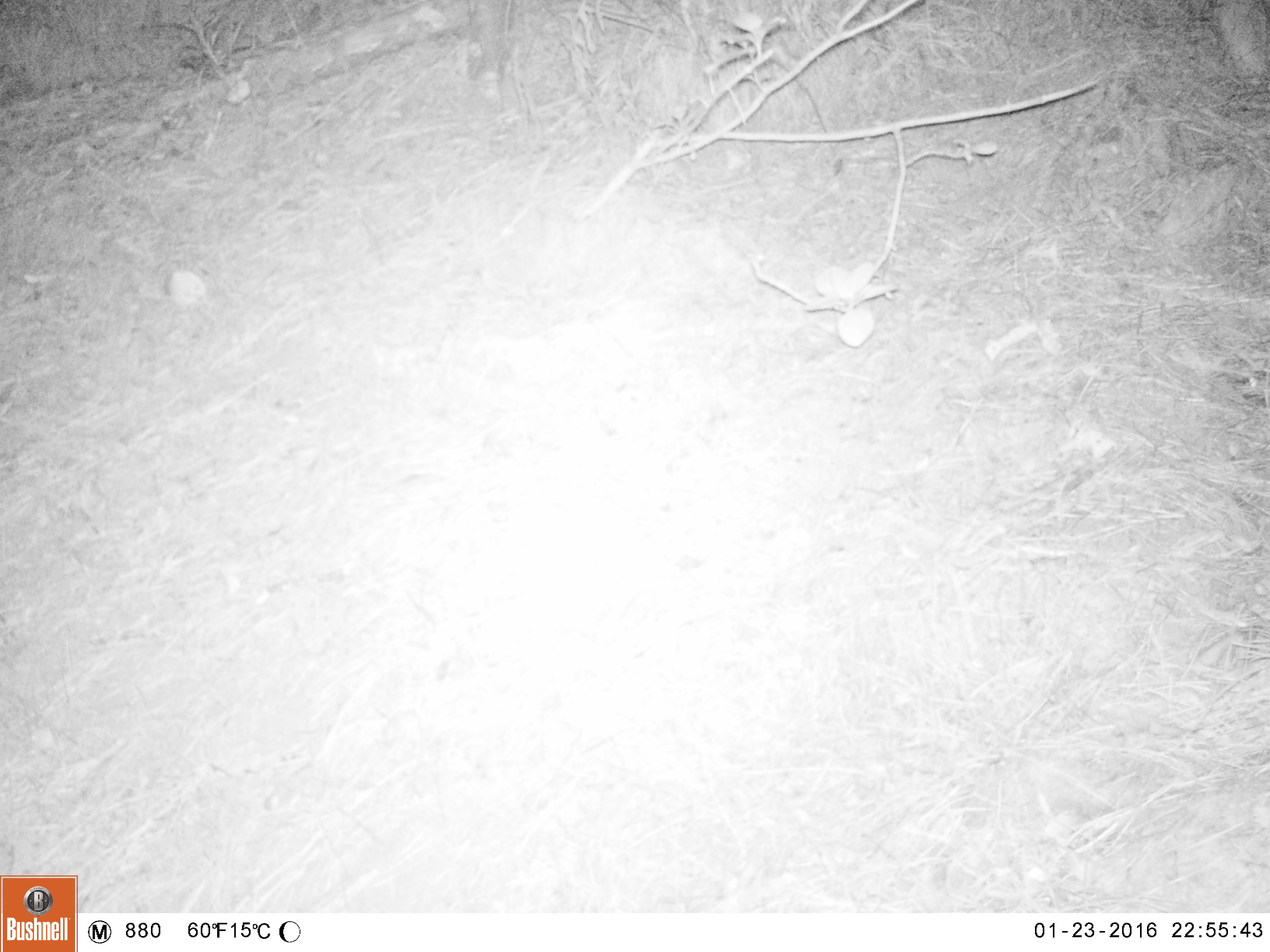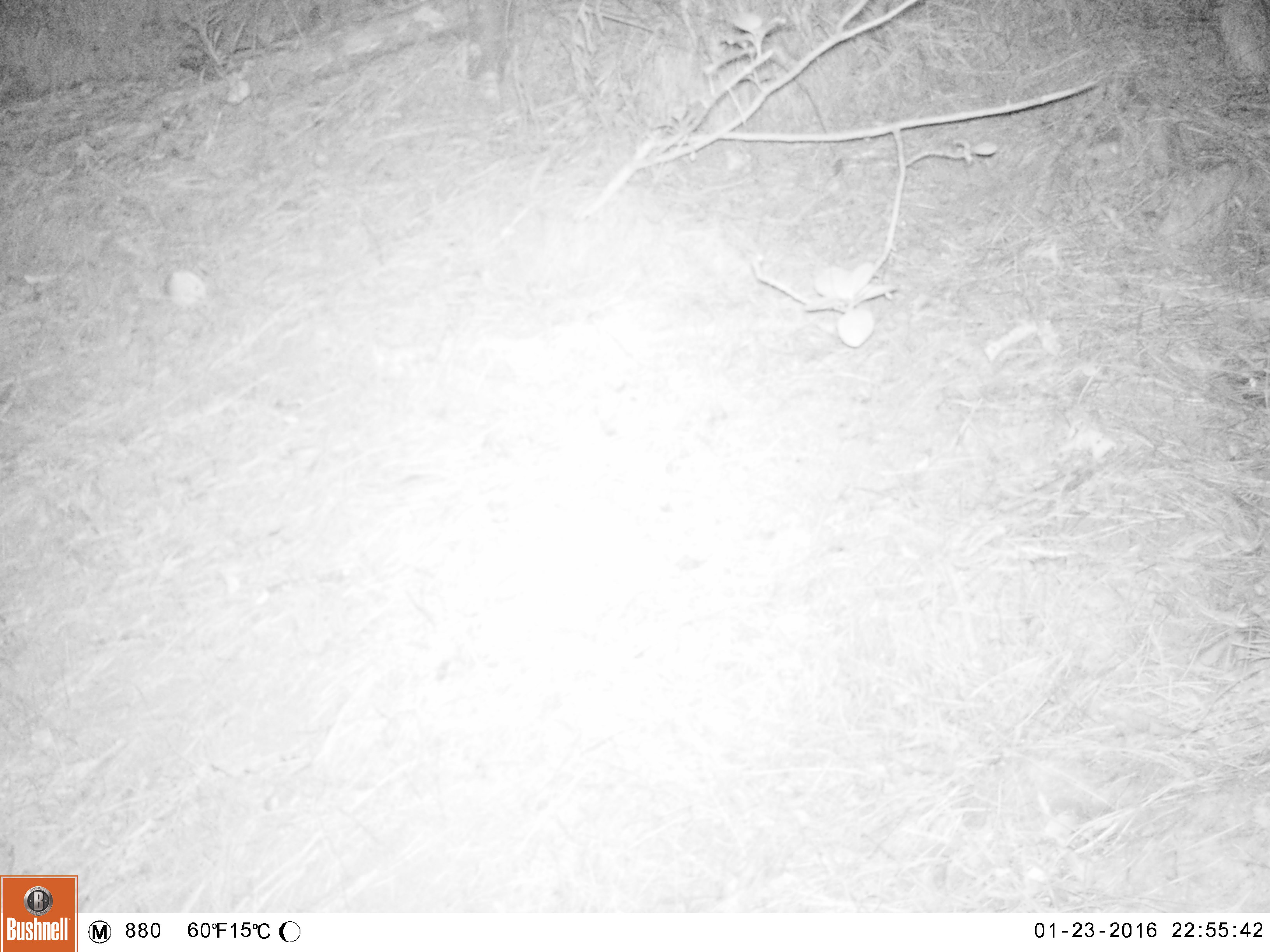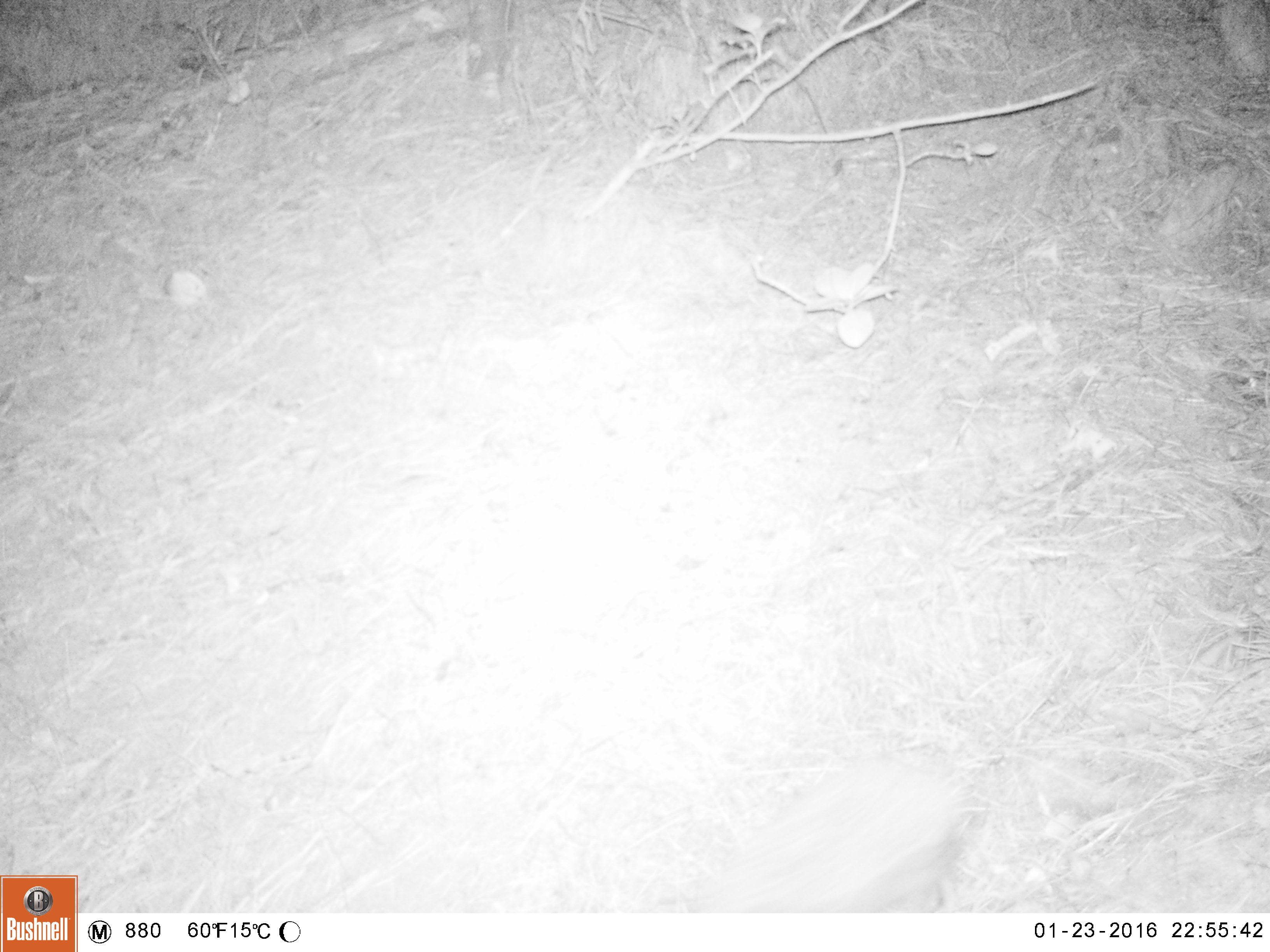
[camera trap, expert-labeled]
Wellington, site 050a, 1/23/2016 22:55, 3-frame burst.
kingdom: Animalia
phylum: Chordata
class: Mammalia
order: Eulipotyphla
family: Erinaceidae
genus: Erinaceus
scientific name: Erinaceus europaeus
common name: hedgehog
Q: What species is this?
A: Hedgehog (Erinaceus europaeus).